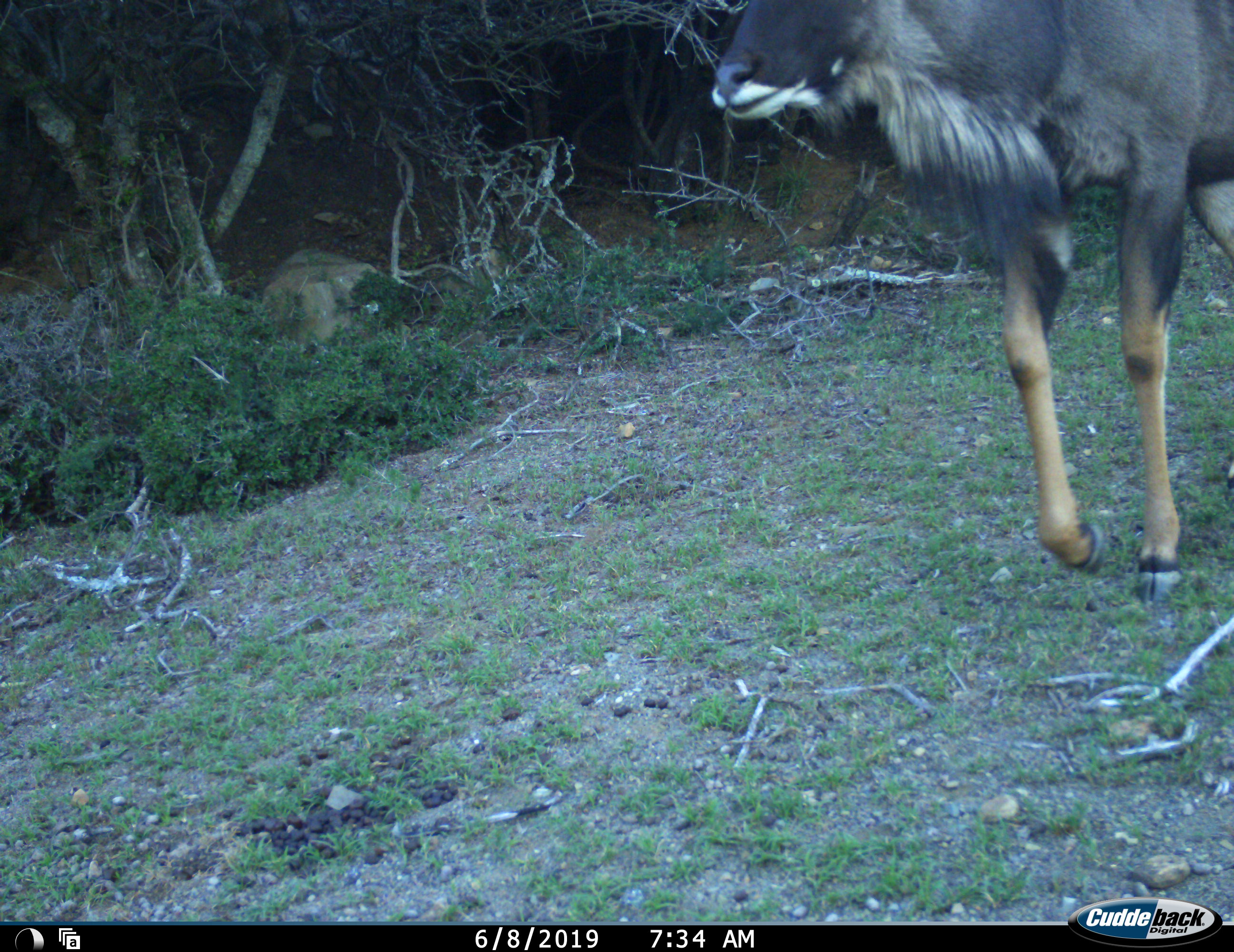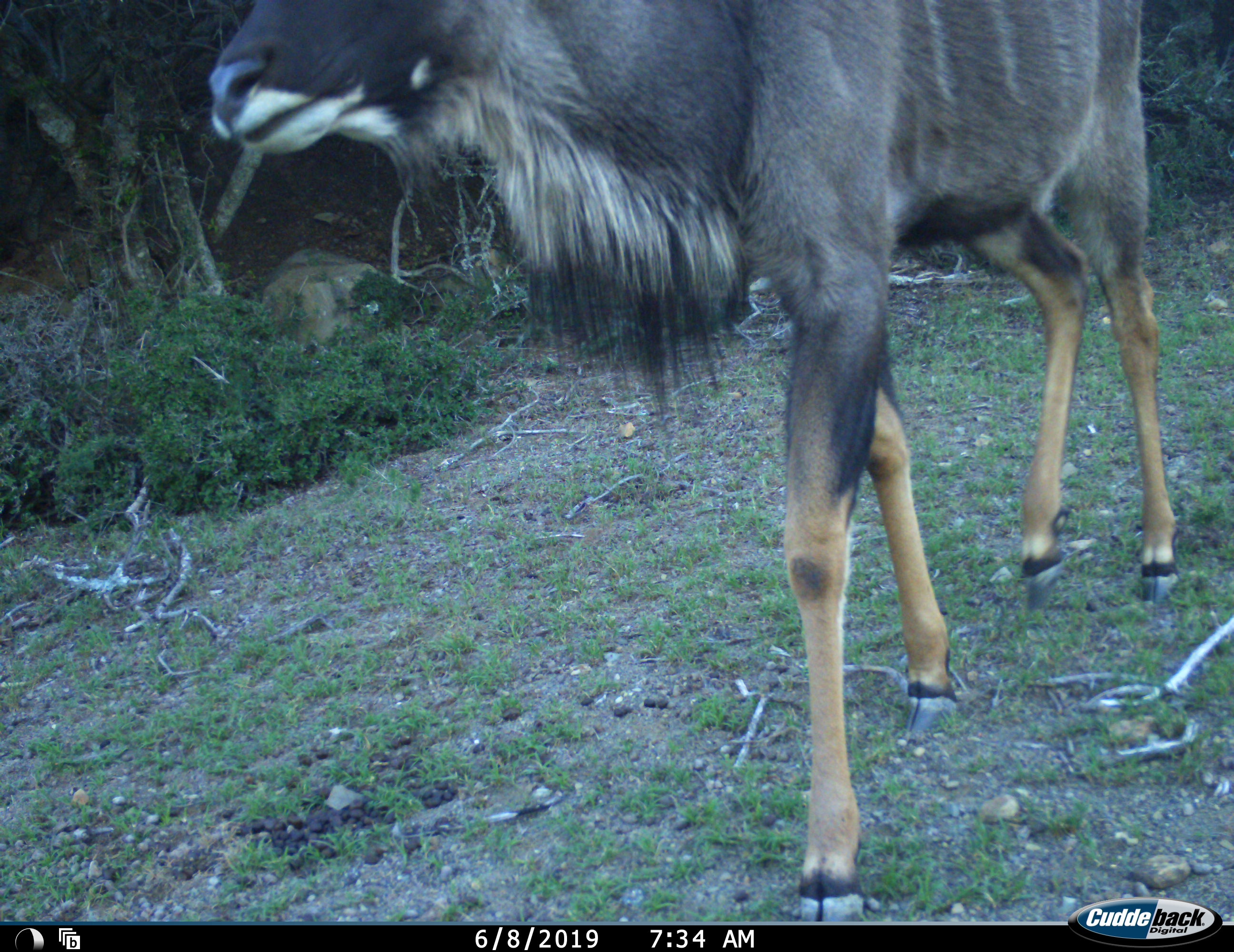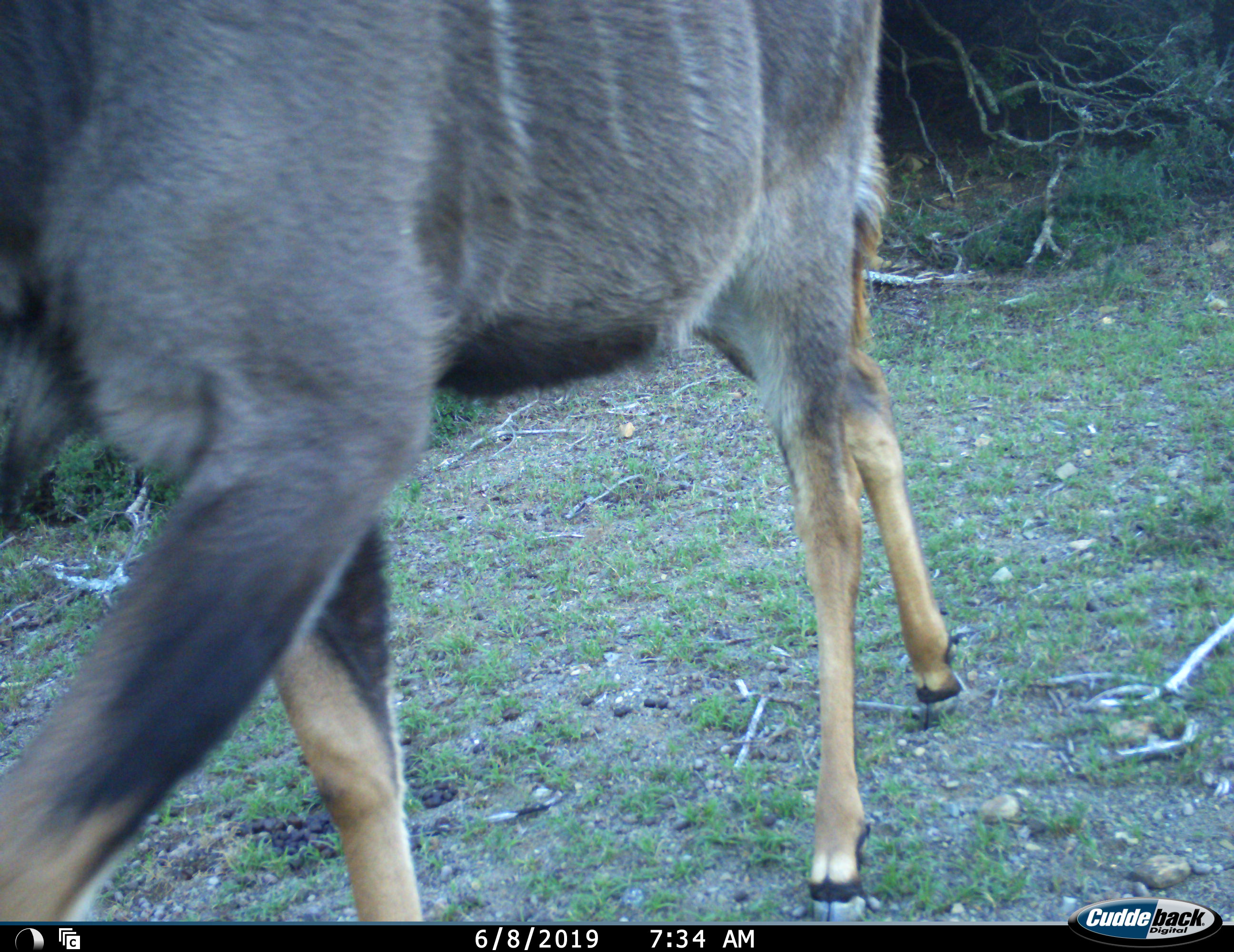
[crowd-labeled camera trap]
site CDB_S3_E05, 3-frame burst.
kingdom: Animalia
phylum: Chordata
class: Mammalia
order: Artiodactyla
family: Bovidae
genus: Tragelaphus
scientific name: Tragelaphus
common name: kudu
Kudu (Tragelaphus), count 1. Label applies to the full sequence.